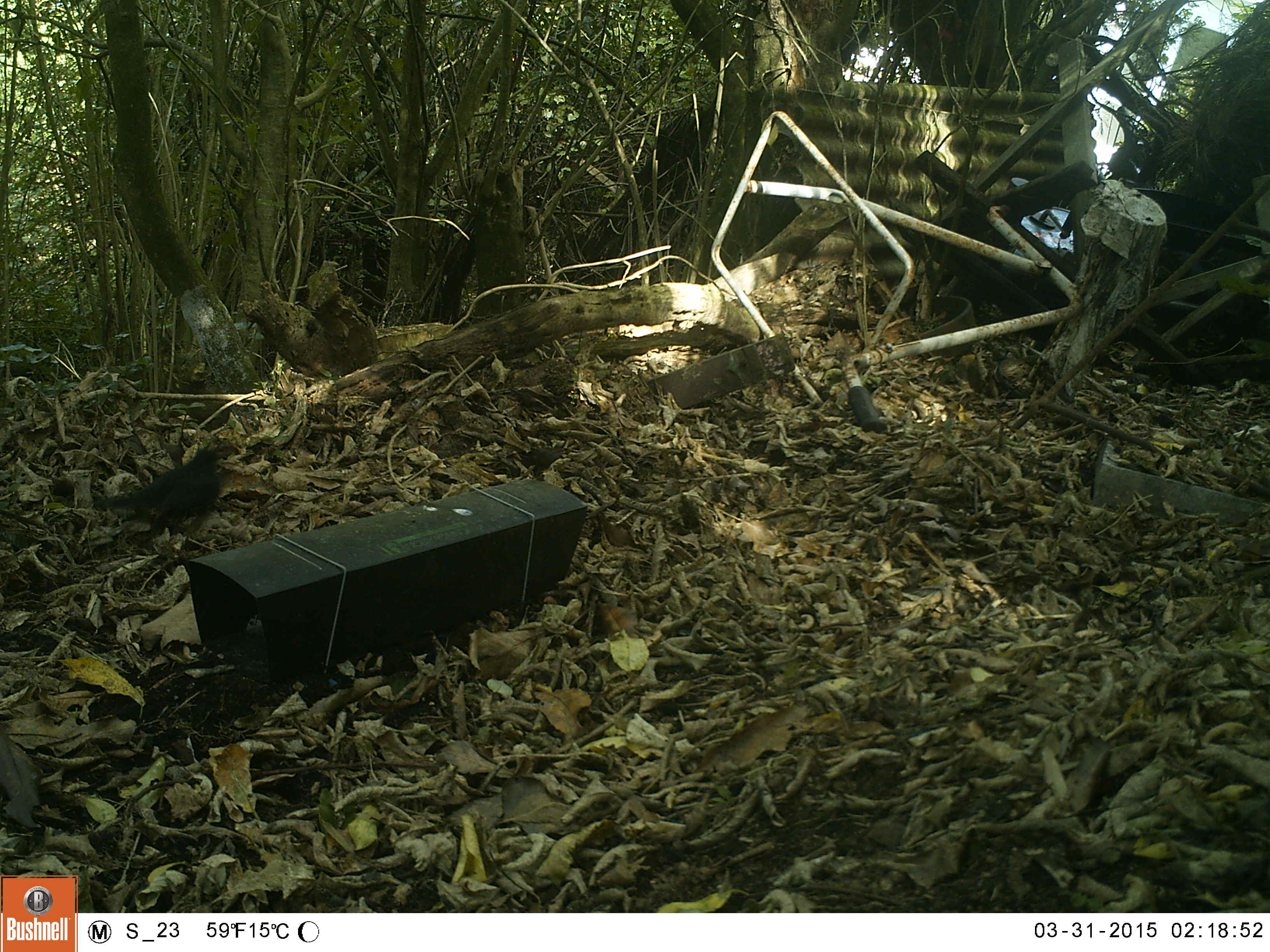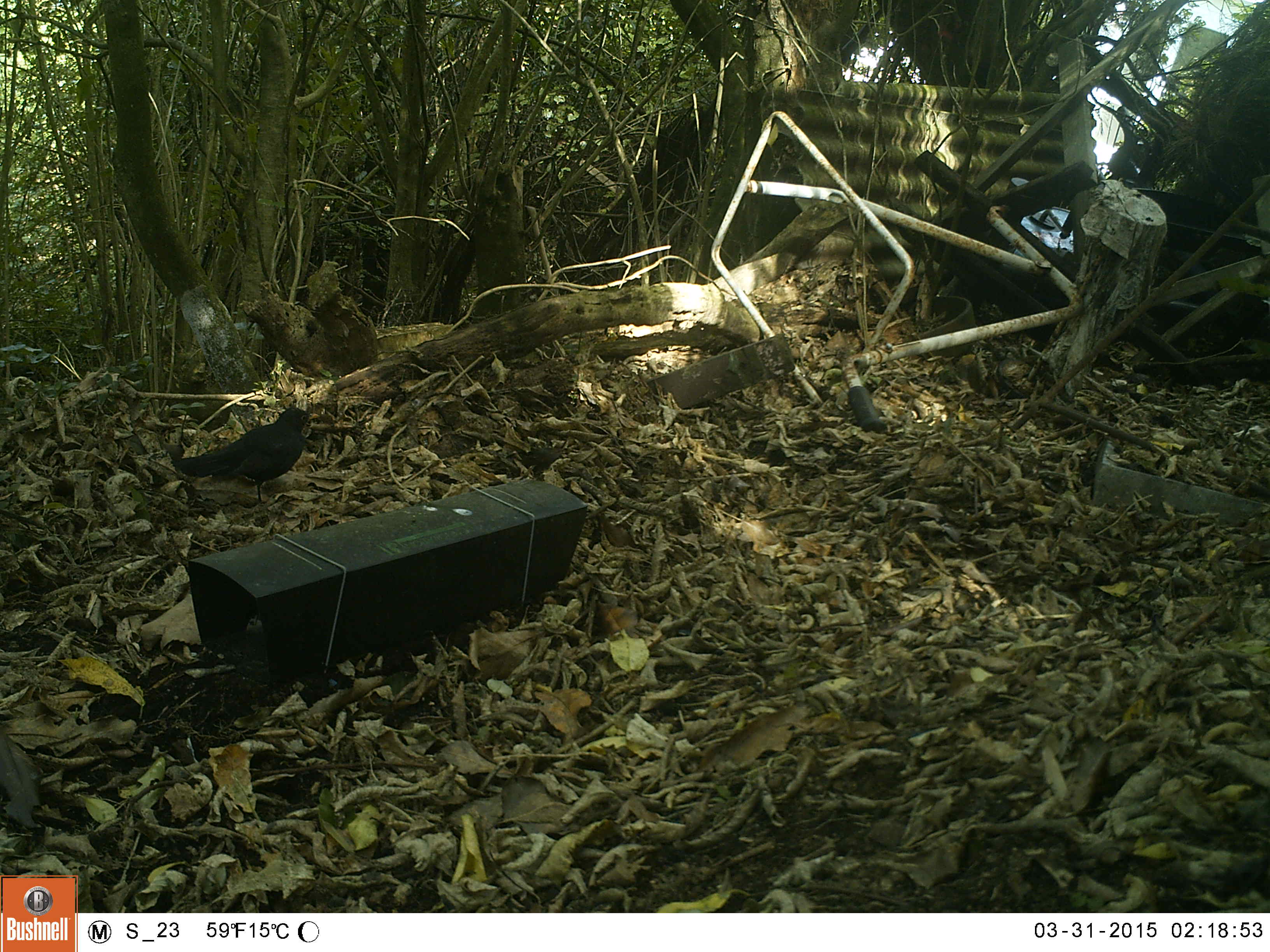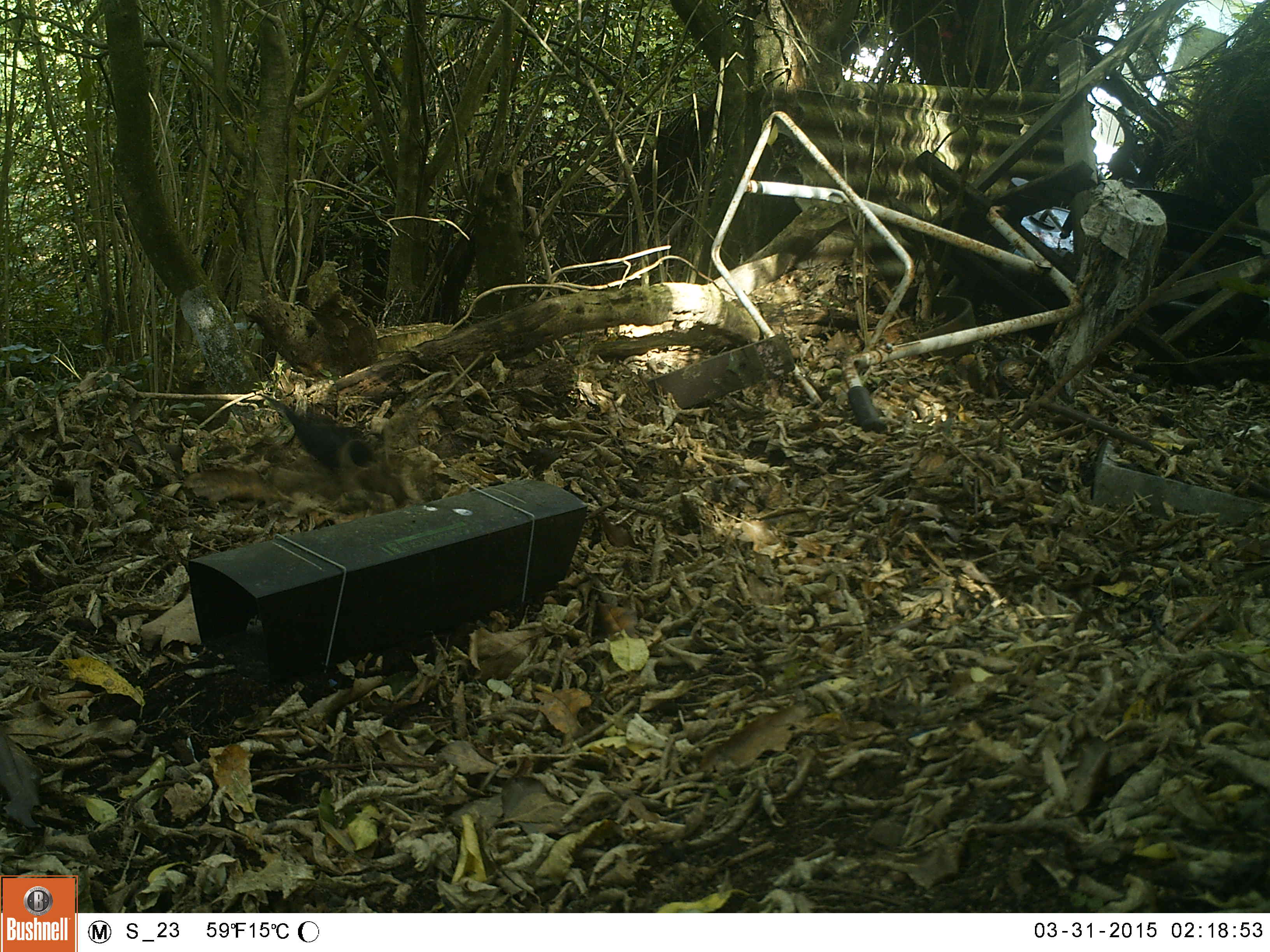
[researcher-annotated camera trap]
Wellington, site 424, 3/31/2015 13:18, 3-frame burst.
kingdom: Animalia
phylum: Chordata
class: Aves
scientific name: Aves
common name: bird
Bird (Aves).